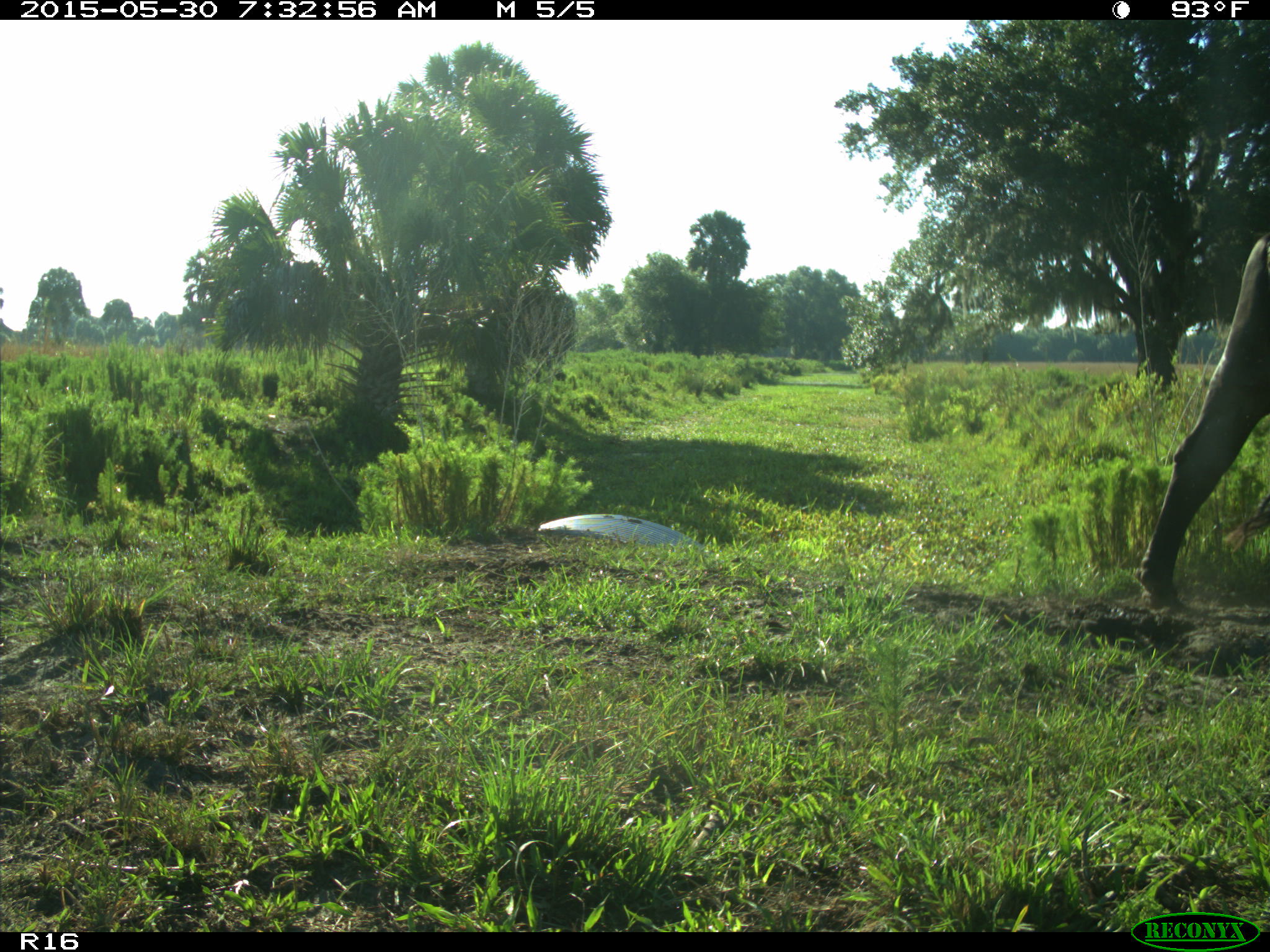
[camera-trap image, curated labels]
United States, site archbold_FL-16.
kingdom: Animalia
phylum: Chordata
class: Mammalia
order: Artiodactyla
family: Bovidae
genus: Bos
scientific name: Bos taurus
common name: domestic cow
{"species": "Bos taurus (domestic cow)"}